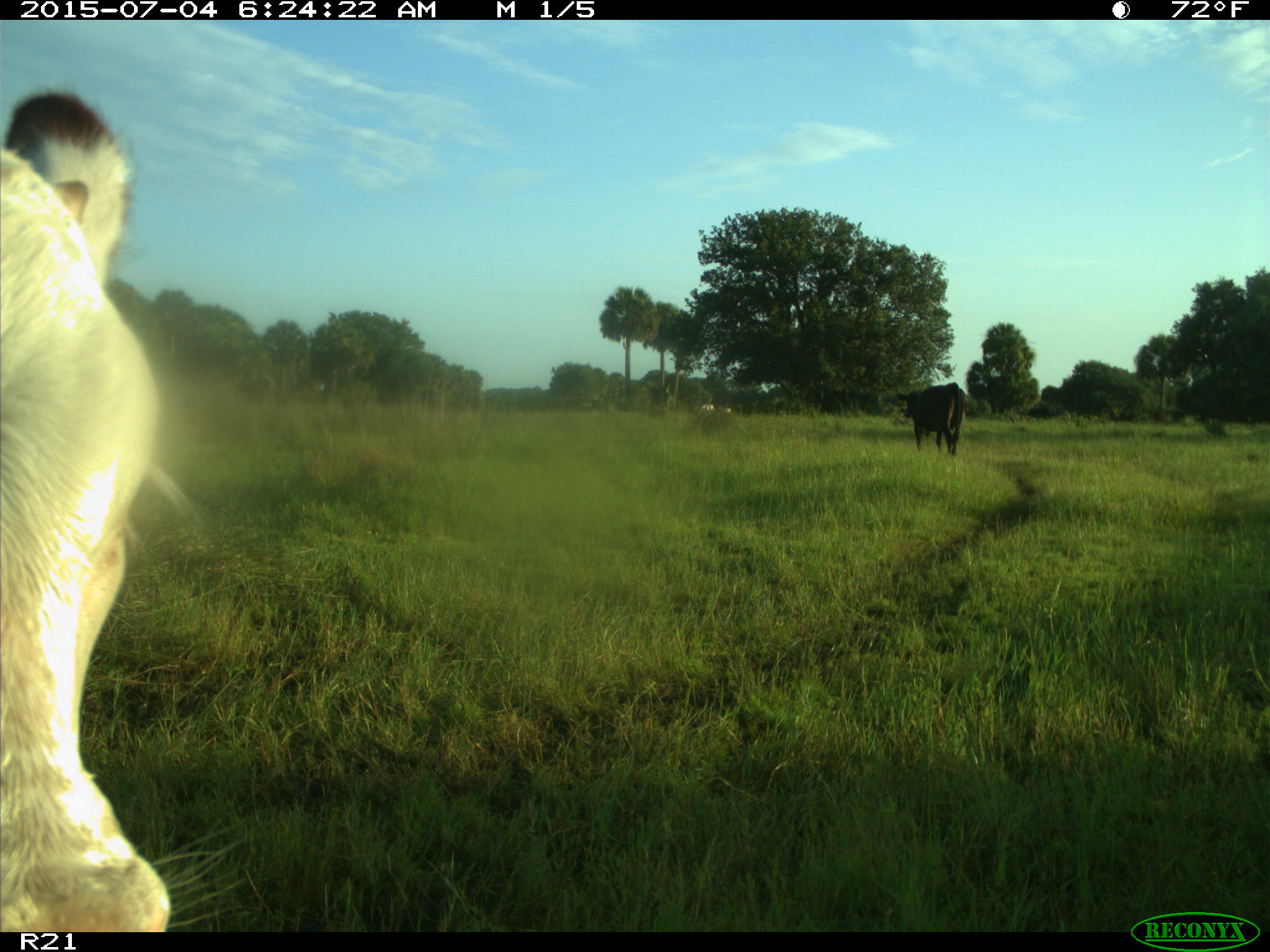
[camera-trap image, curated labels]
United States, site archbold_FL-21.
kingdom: Animalia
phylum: Chordata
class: Mammalia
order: Artiodactyla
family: Bovidae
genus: Bos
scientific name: Bos taurus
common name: domestic cow